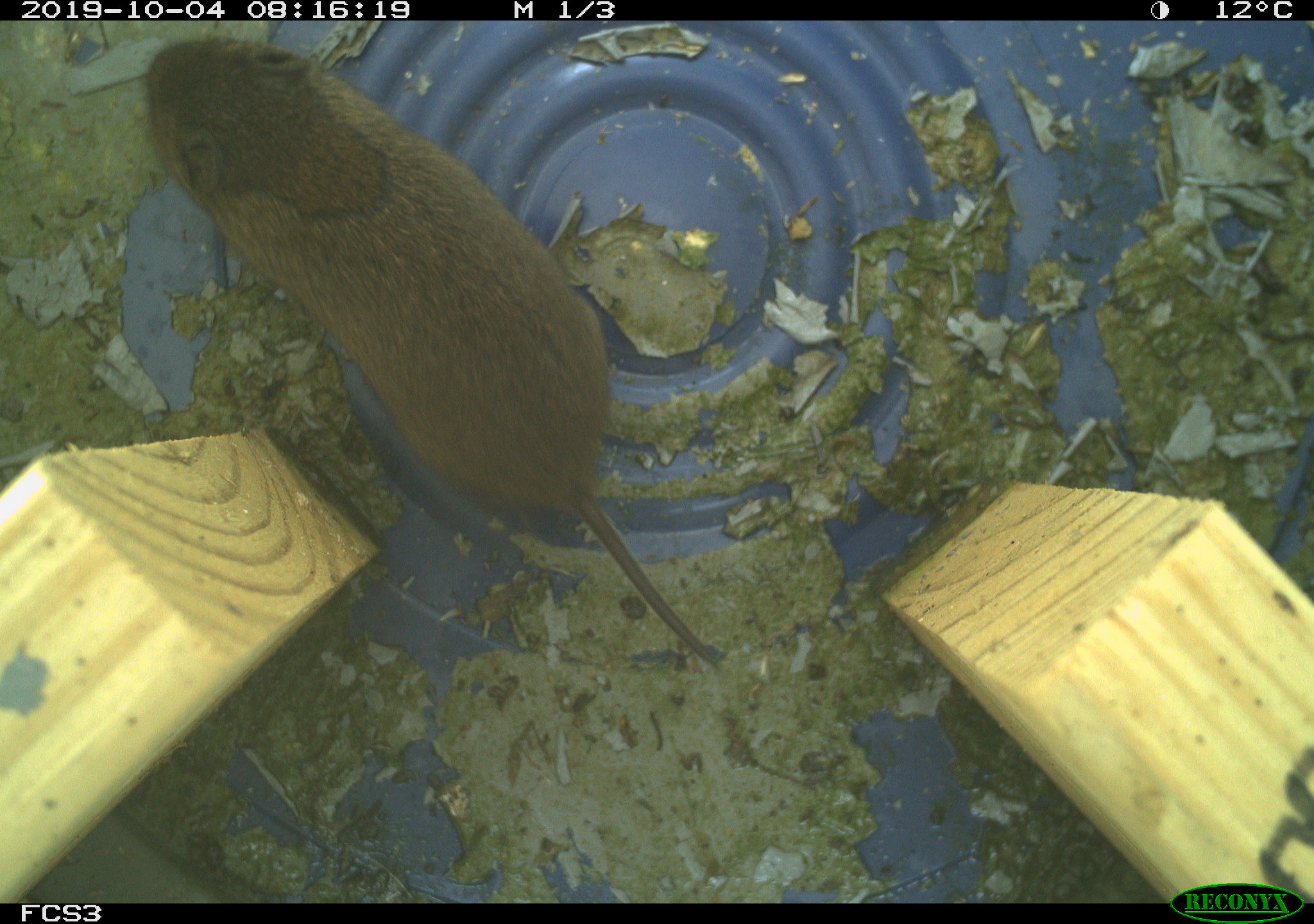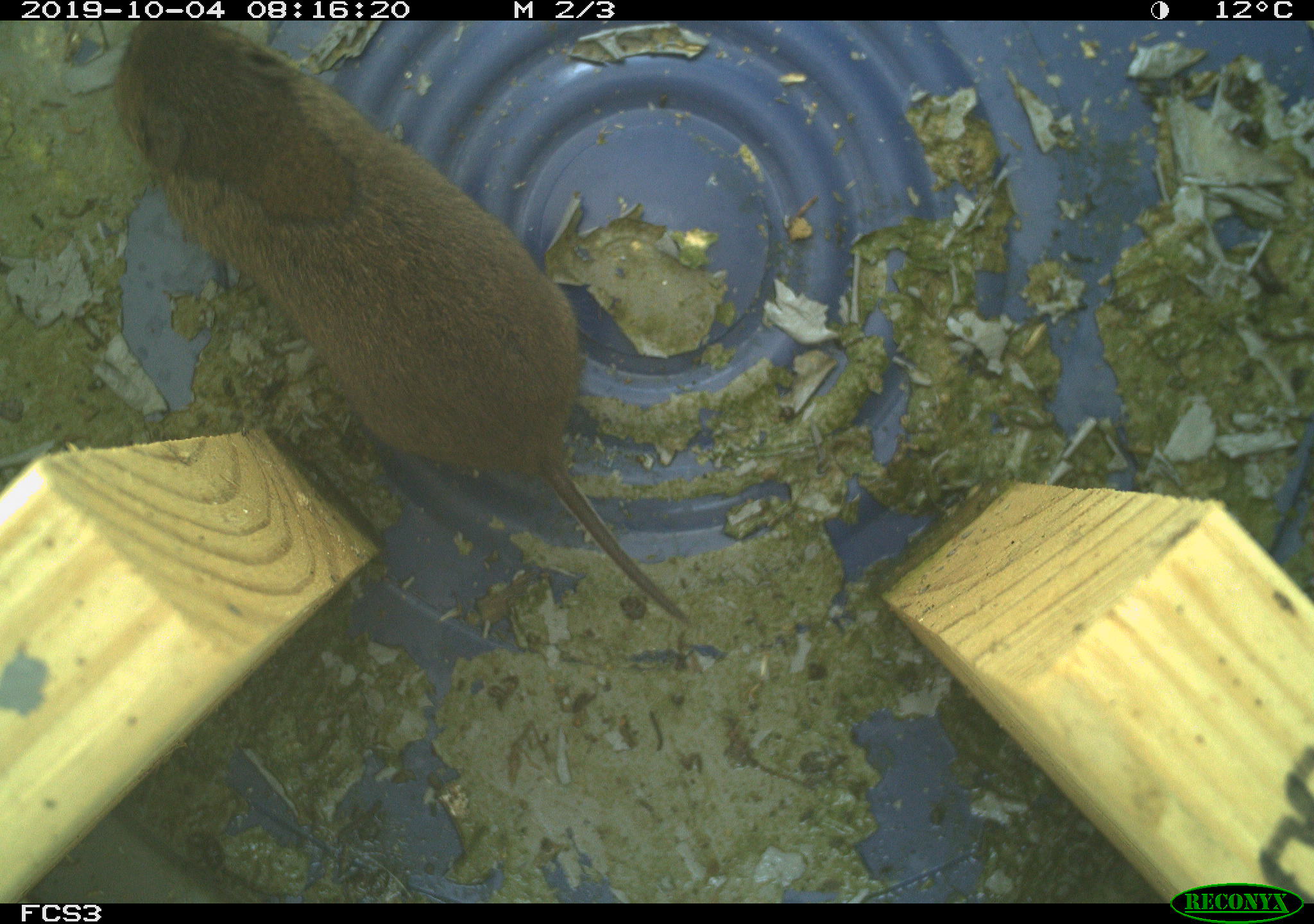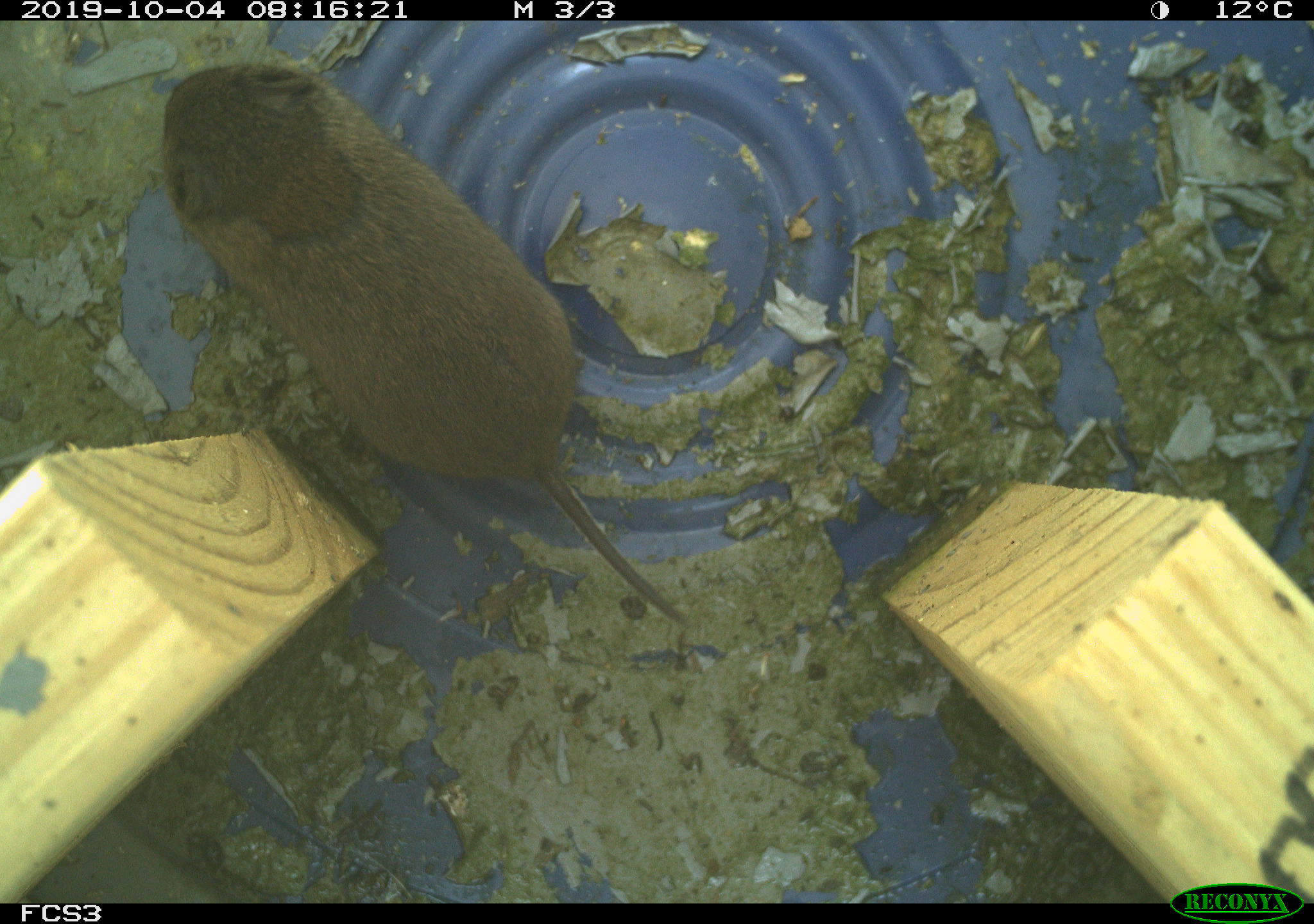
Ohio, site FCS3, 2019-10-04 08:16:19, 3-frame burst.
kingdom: Animalia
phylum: Chordata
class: Mammalia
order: Rodentia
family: Cricetidae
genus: Microtus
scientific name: Microtus pennsylvanicus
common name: meadow vole